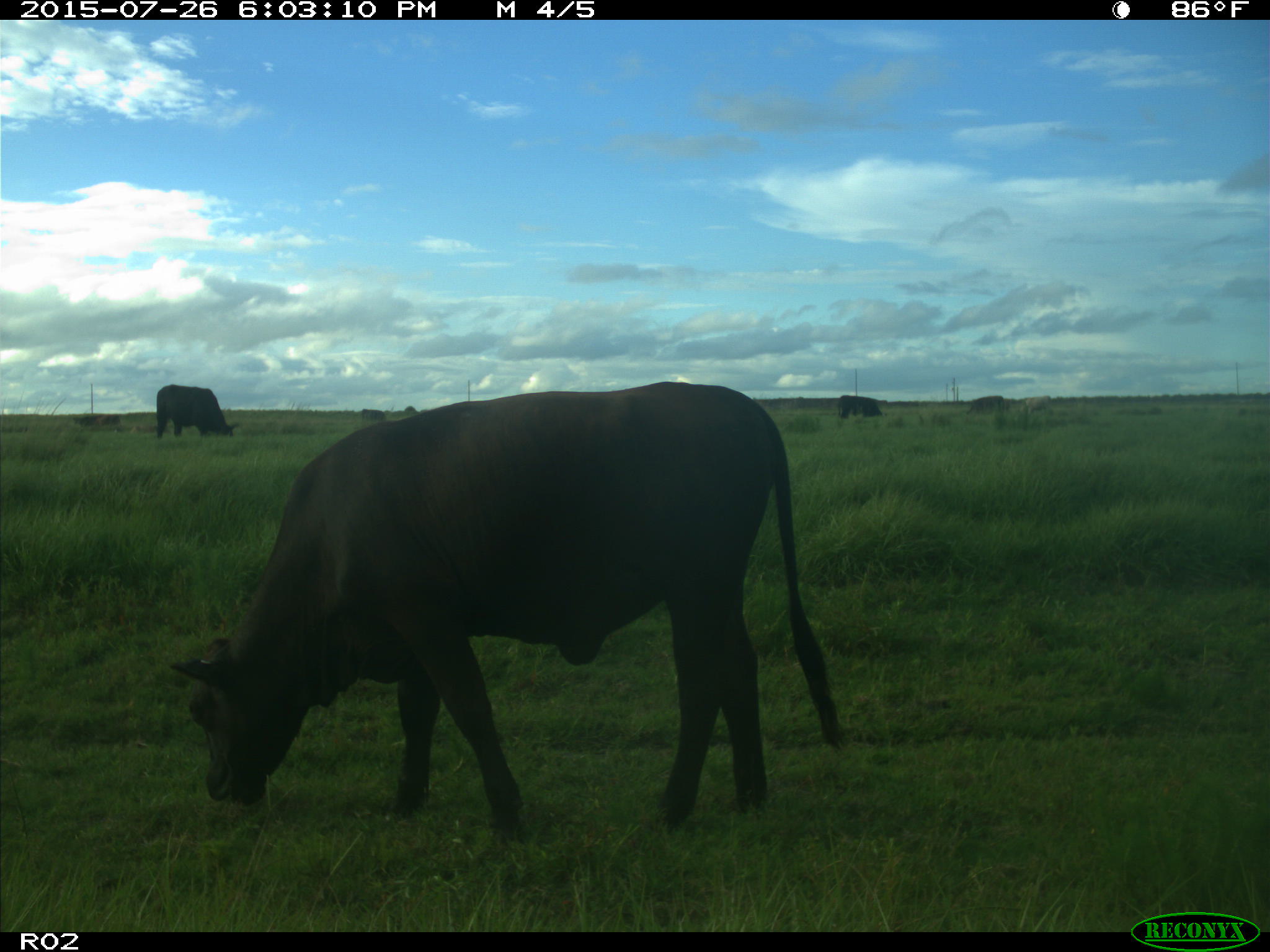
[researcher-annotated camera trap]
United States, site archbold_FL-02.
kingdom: Animalia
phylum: Chordata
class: Mammalia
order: Artiodactyla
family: Bovidae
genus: Bos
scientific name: Bos taurus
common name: domestic cow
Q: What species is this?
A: Bos taurus (domestic cow).